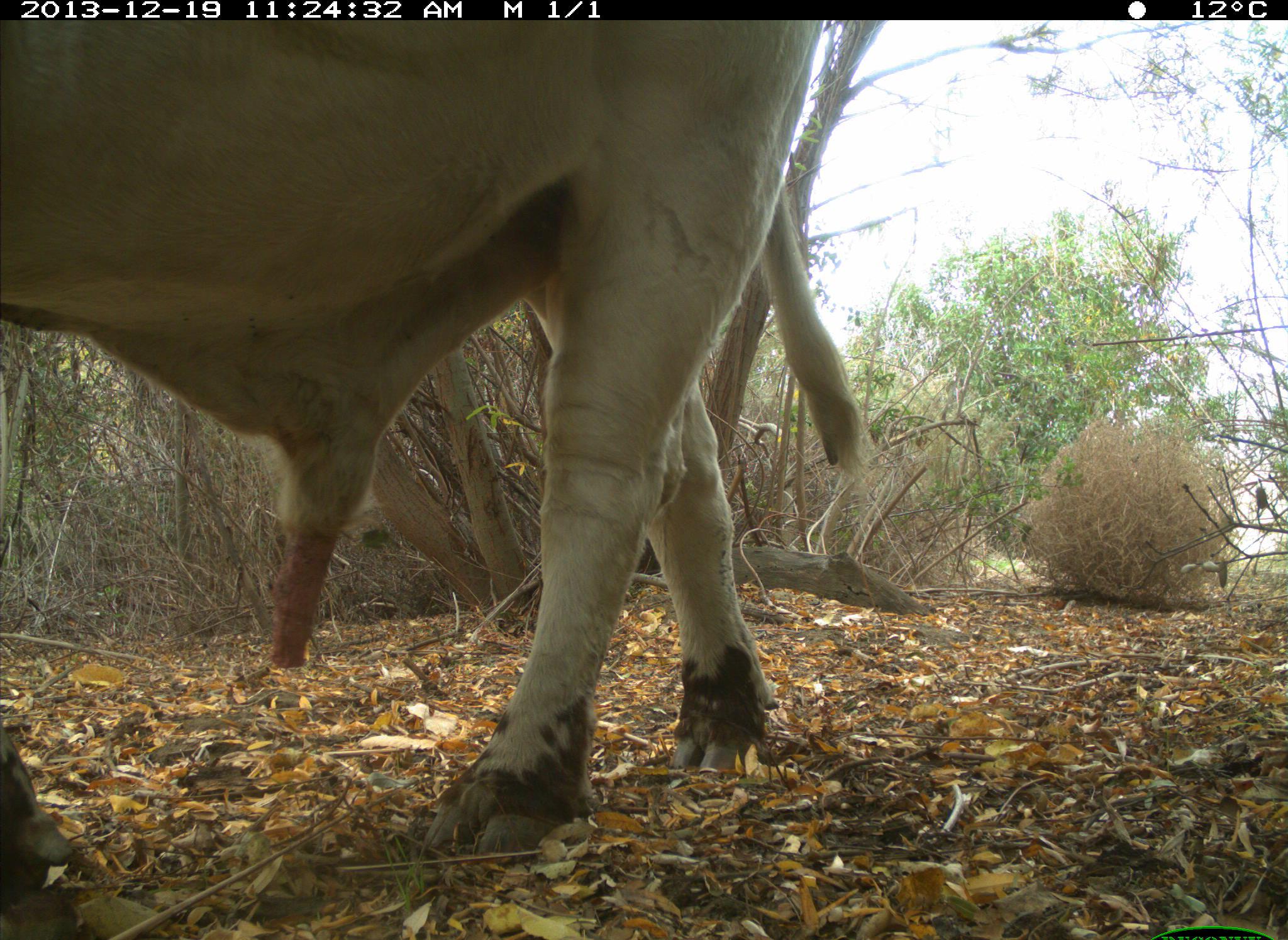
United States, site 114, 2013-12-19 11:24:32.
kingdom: Animalia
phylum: Chordata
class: Mammalia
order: Artiodactyla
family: Bovidae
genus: Bos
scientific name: Bos taurus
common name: cow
Cow (Bos taurus).